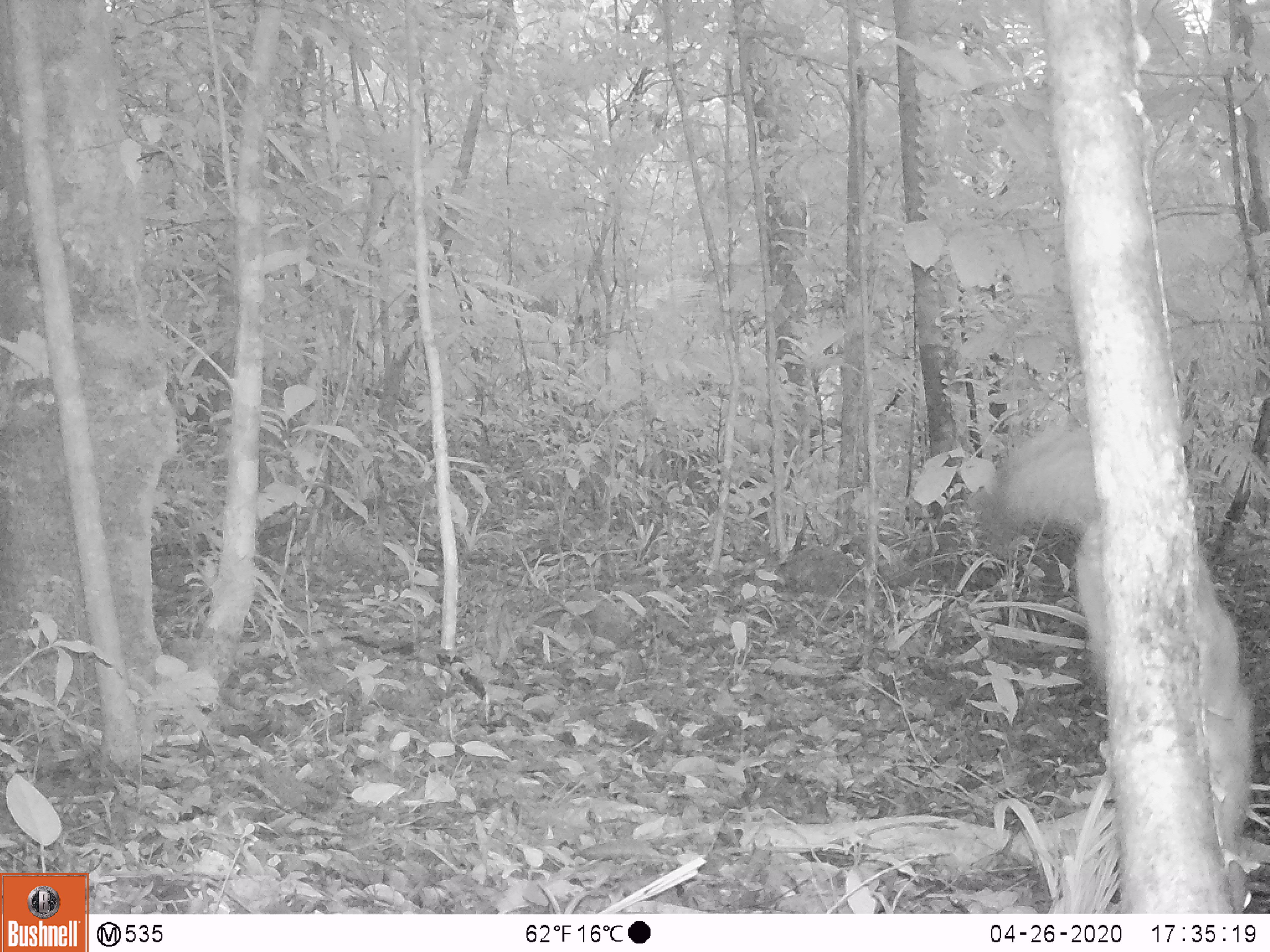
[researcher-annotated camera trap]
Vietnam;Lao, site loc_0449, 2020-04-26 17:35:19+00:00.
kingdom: Animalia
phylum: Chordata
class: Mammalia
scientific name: Mammalia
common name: mammal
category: unidentified small mammal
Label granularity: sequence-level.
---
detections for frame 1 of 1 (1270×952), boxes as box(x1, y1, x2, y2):
unidentified small mammal: box(958, 413, 1253, 911)